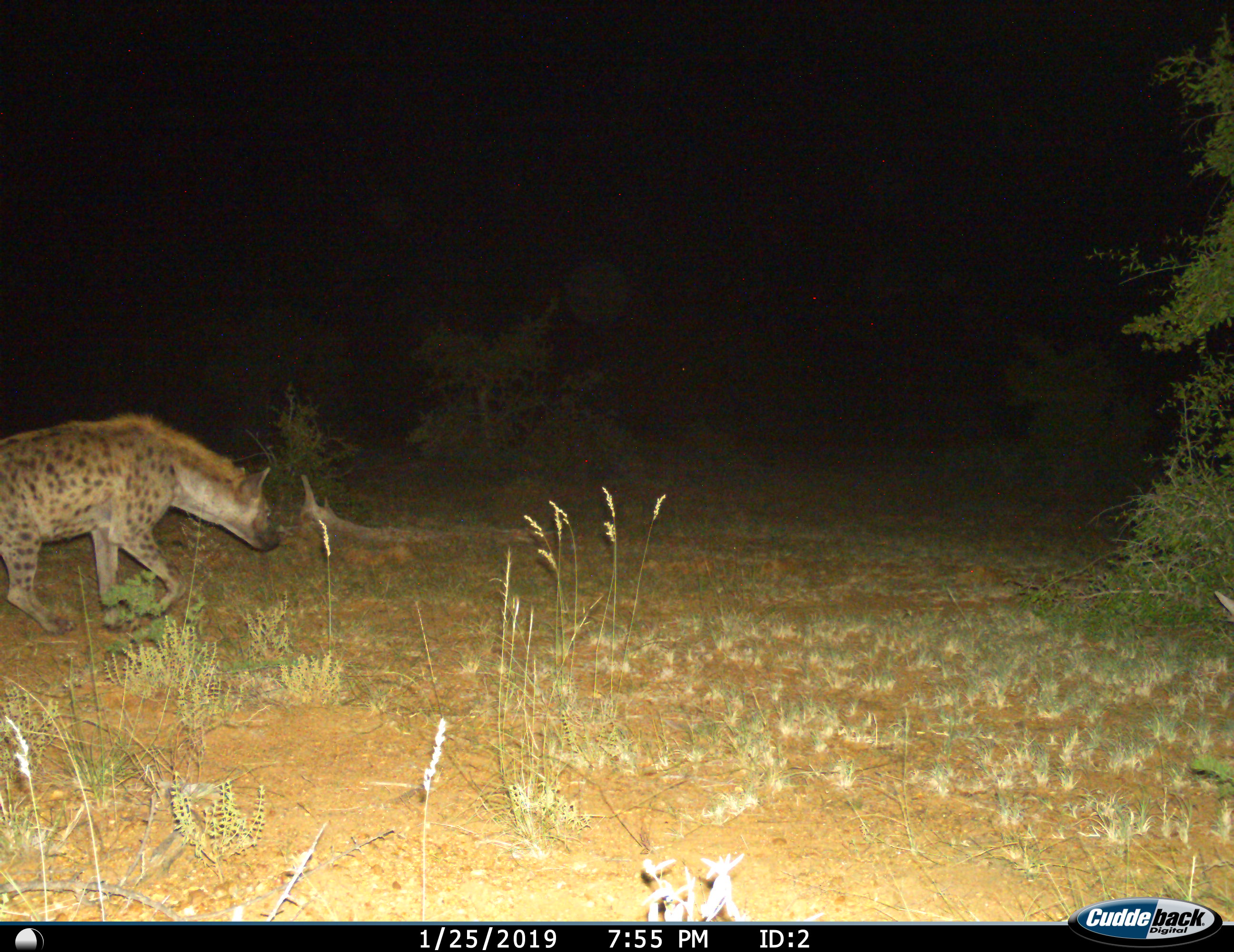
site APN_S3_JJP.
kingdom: Animalia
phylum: Chordata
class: Mammalia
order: Carnivora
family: Hyaenidae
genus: Crocuta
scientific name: Crocuta crocuta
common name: spotted hyena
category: hyenaspotted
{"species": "hyenaspotted (spotted hyena) (Crocuta crocuta)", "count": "1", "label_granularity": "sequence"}